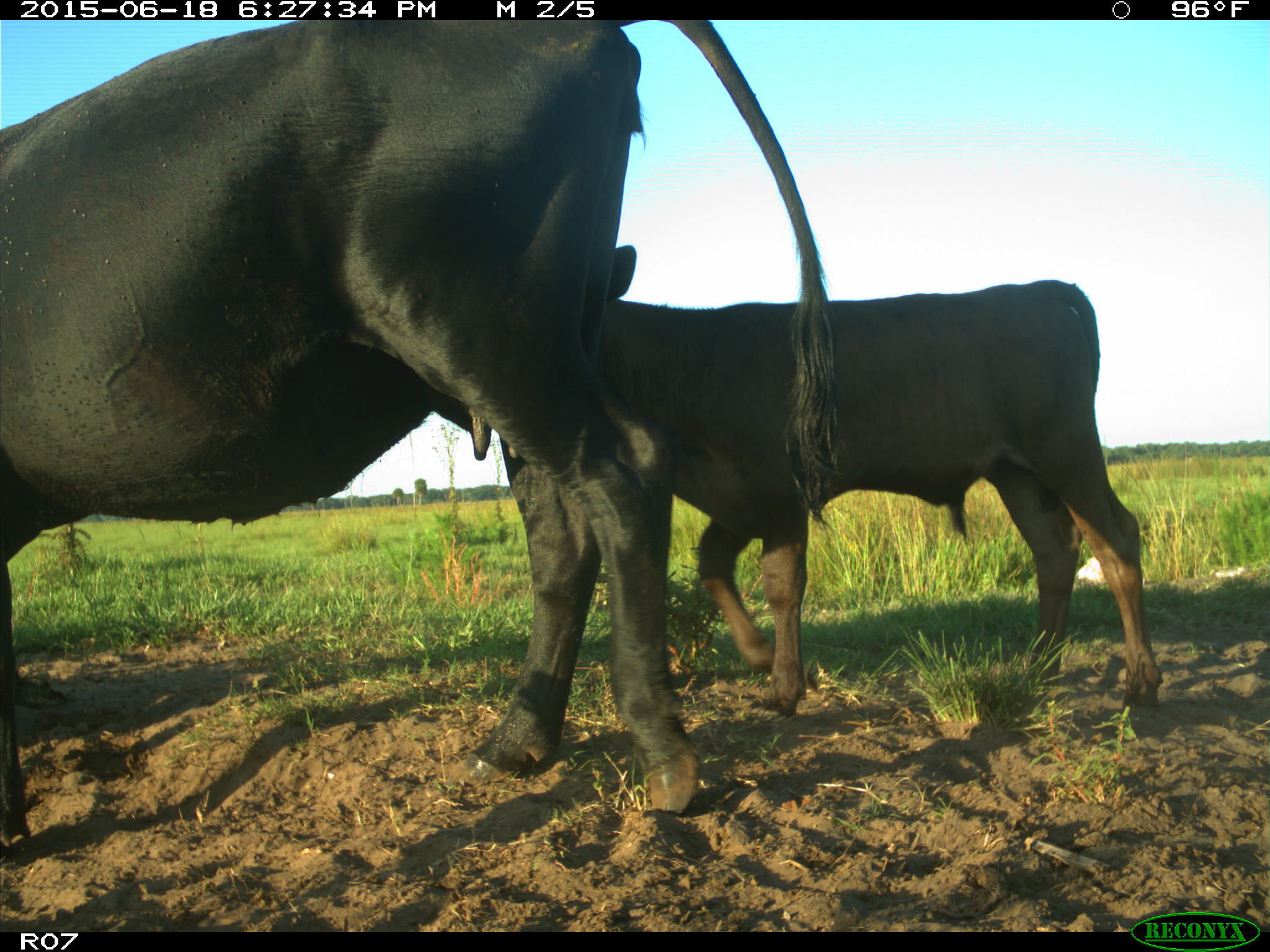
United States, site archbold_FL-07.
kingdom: Animalia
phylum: Chordata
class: Mammalia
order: Artiodactyla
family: Bovidae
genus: Bos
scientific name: Bos taurus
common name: domestic cow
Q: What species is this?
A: Bos taurus (domestic cow).